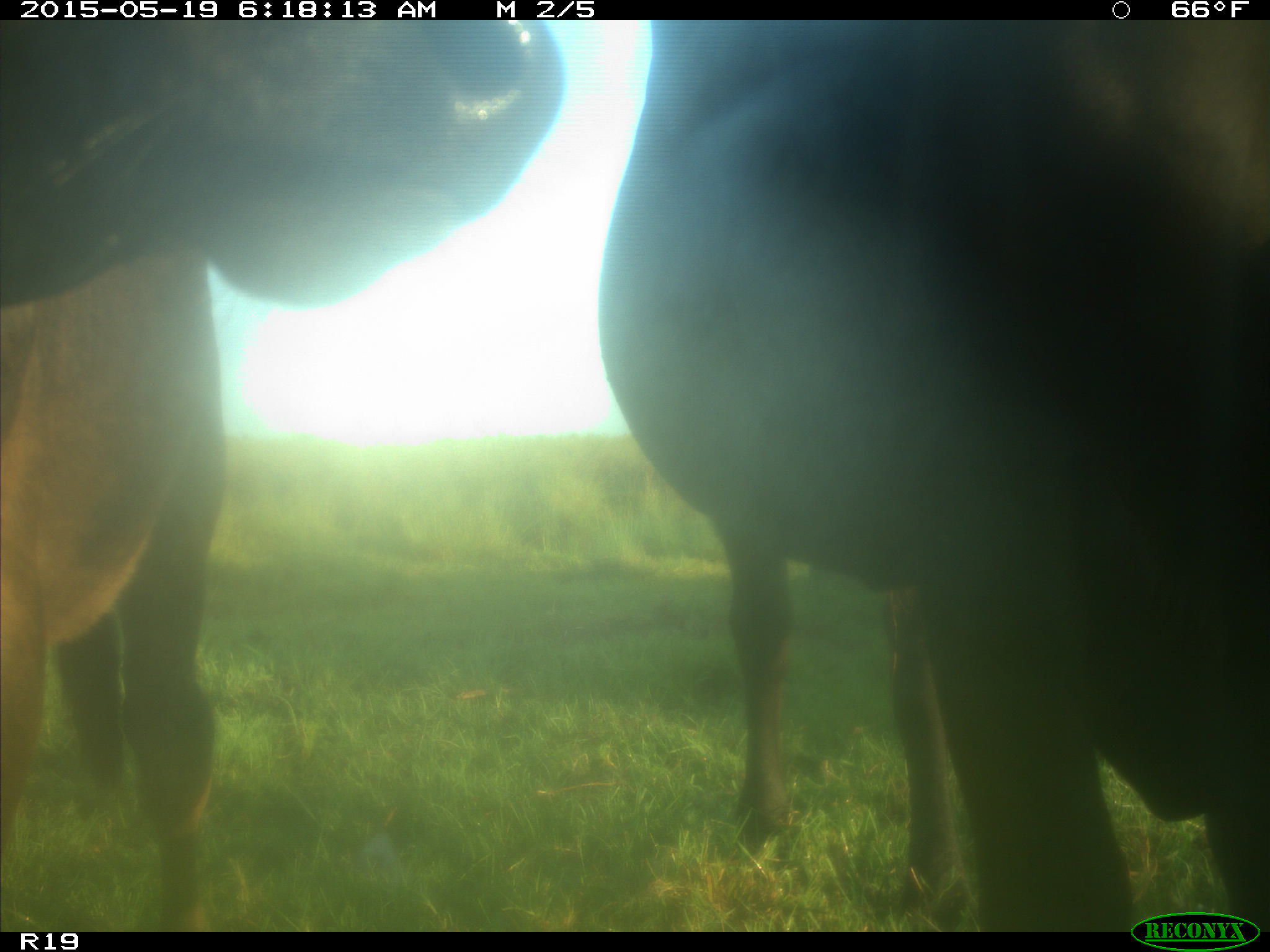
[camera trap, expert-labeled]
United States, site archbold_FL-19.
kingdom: Animalia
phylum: Chordata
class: Mammalia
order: Artiodactyla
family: Bovidae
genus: Bos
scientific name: Bos taurus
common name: domestic cow